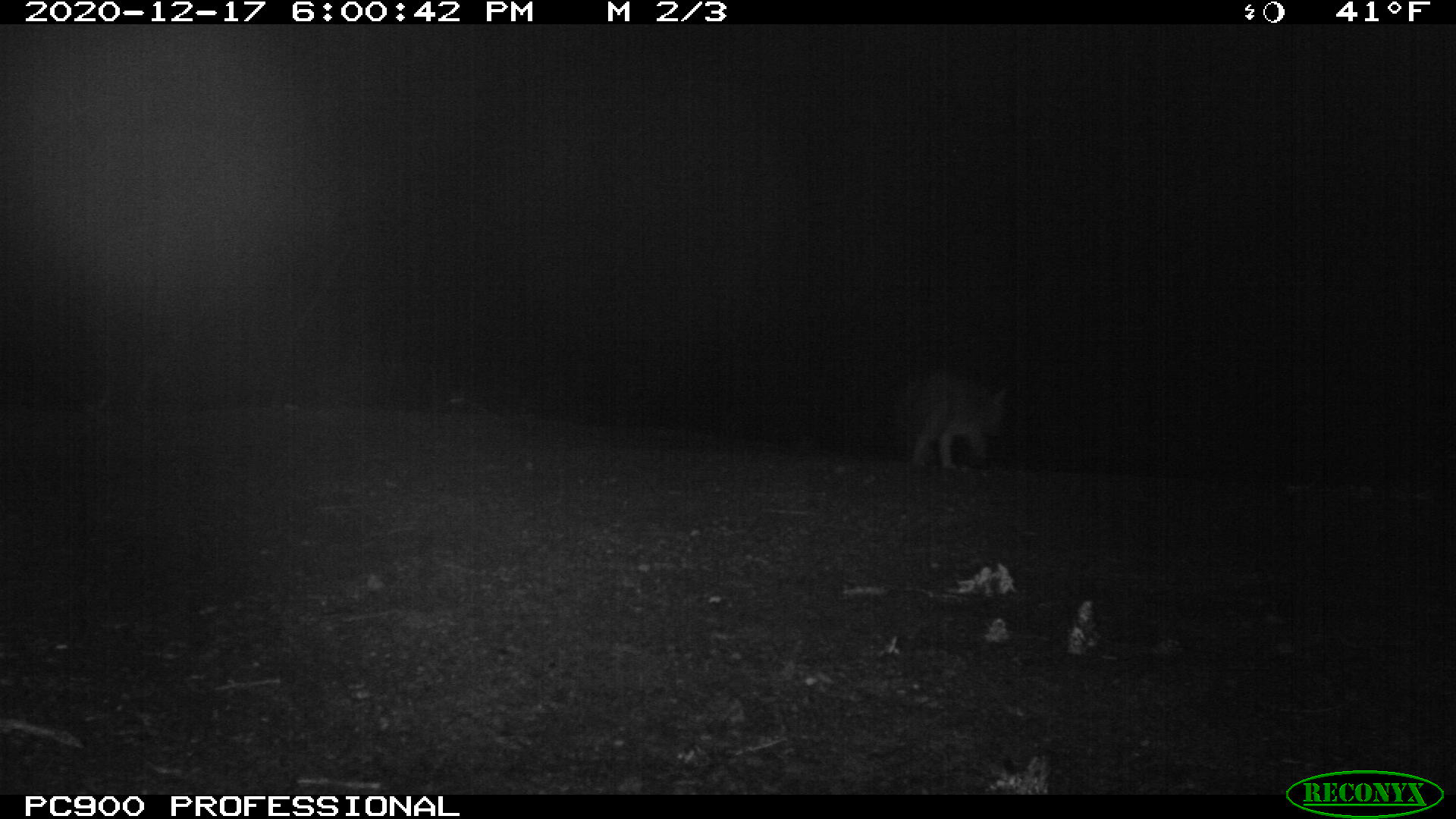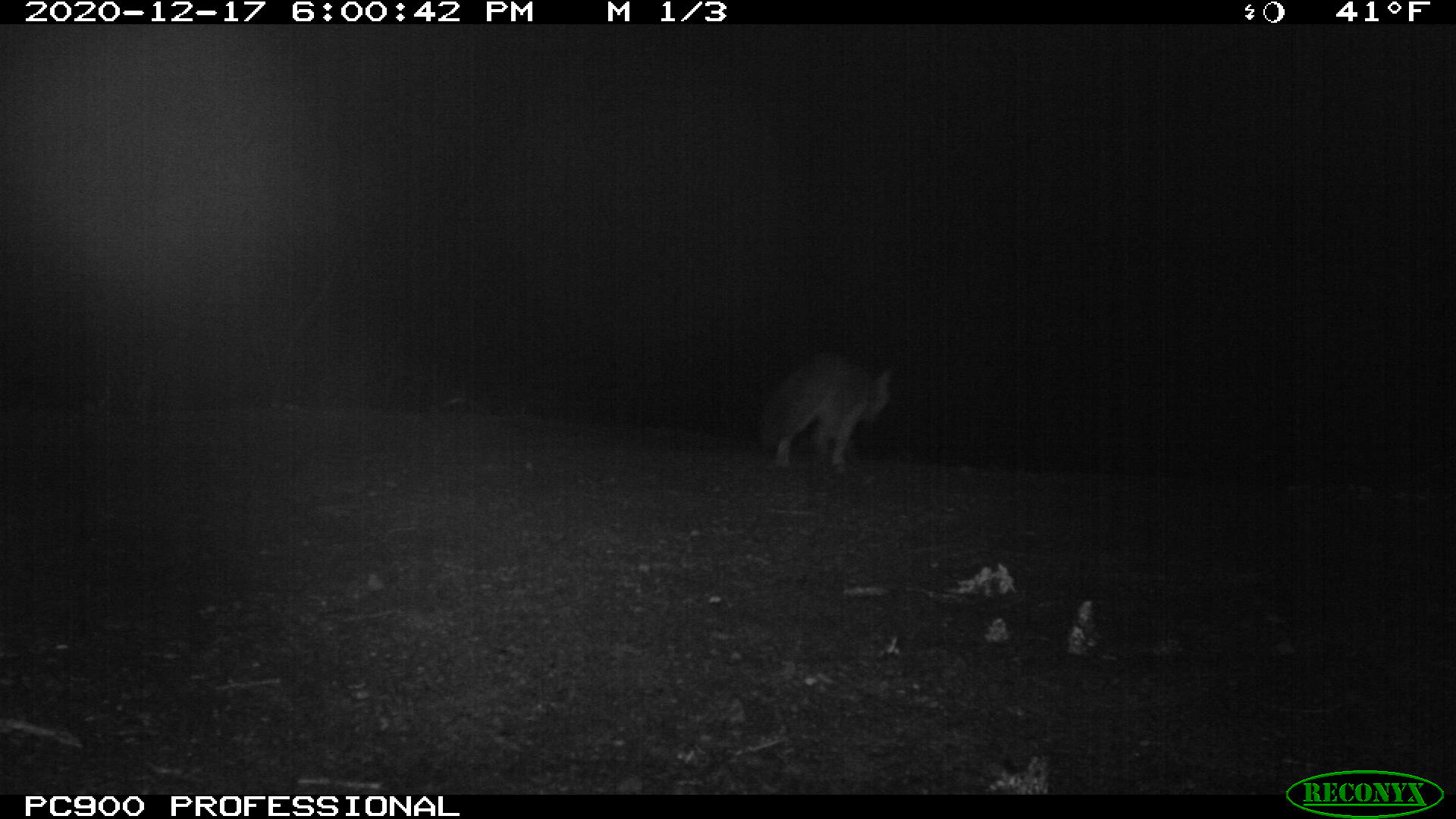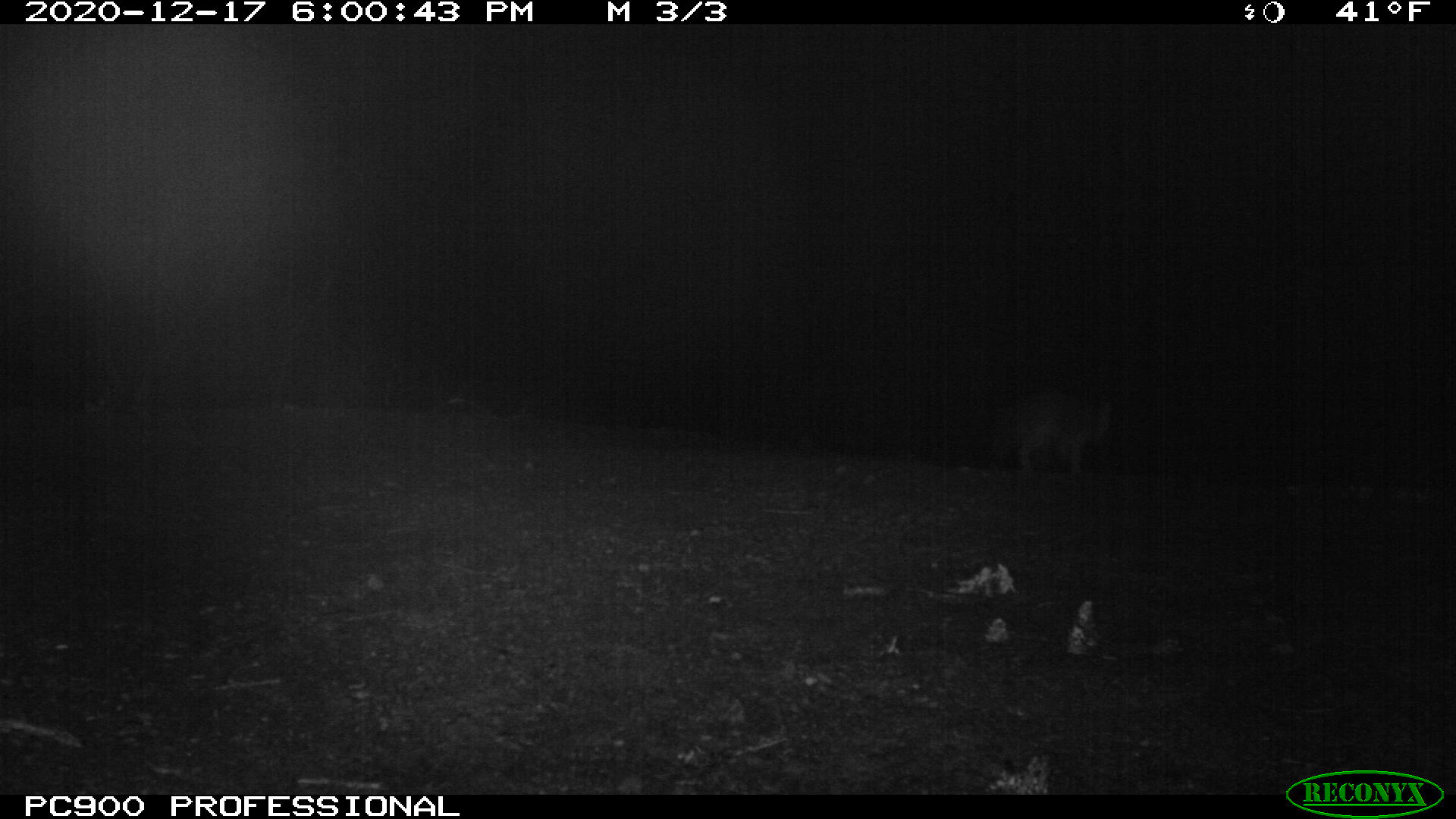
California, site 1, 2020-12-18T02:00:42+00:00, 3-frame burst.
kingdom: Animalia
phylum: Chordata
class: Mammalia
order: Carnivora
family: Canidae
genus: Urocyon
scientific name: Urocyon cinereoargenteus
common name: gray fox